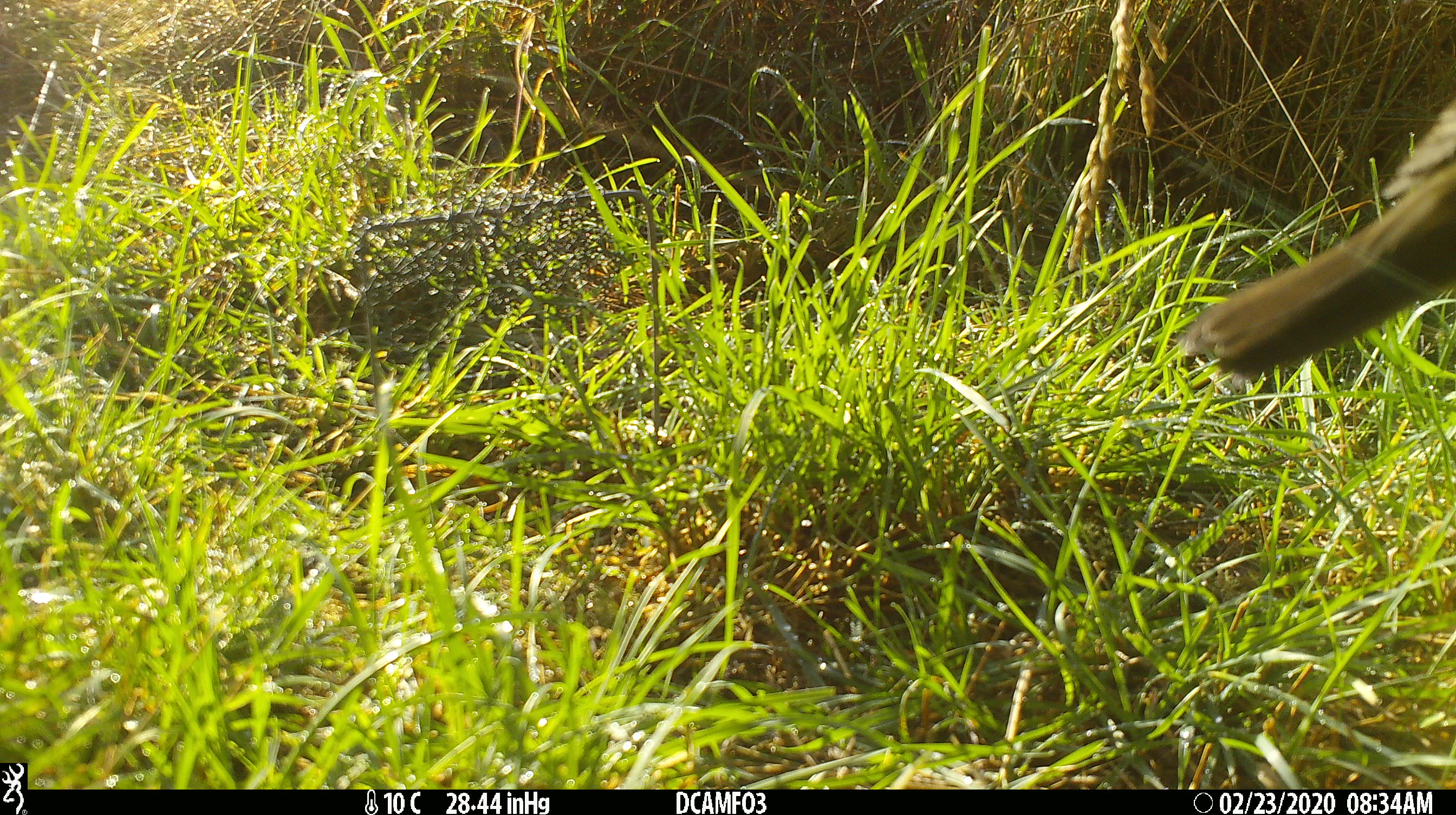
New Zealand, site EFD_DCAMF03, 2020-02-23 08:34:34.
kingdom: Animalia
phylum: Chordata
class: Aves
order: Passeriformes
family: Turdidae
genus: Turdus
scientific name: Turdus philomelos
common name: song thrush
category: thrush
Thrush (song thrush) (Turdus philomelos).